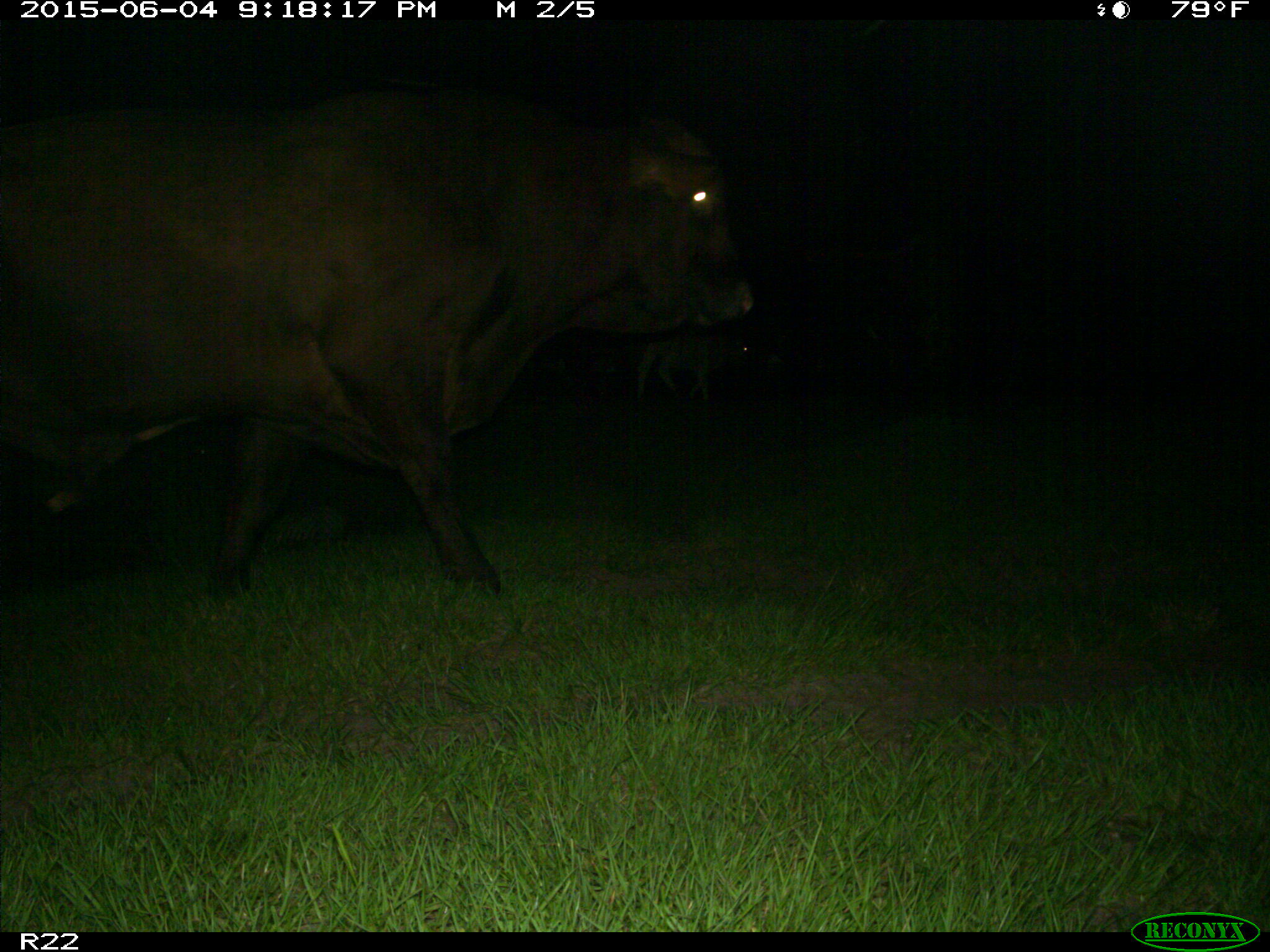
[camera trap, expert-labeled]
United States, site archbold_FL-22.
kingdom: Animalia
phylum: Chordata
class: Mammalia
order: Artiodactyla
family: Bovidae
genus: Bos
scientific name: Bos taurus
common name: domestic cow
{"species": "Bos taurus (domestic cow)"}